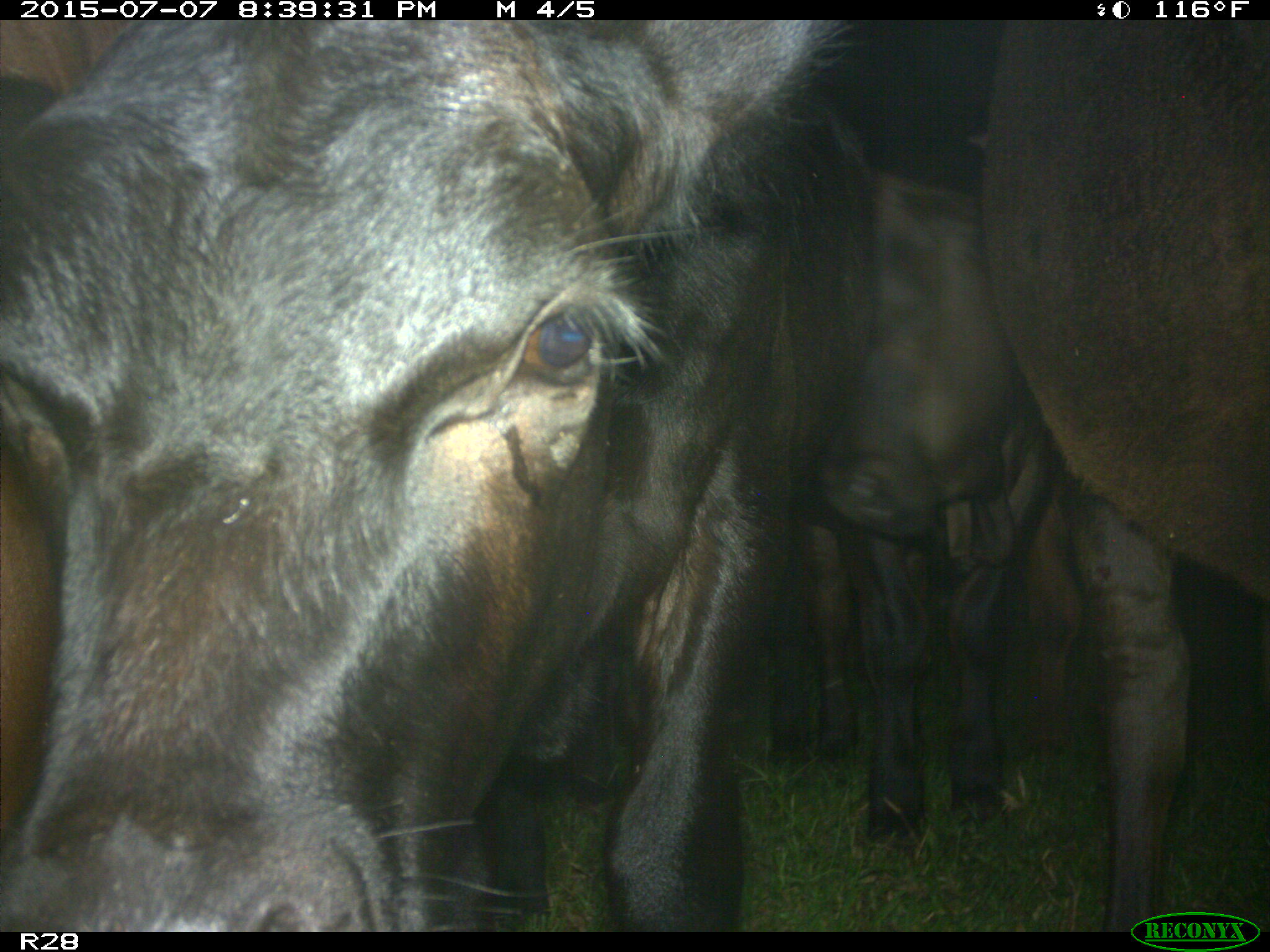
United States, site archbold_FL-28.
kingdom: Animalia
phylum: Chordata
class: Mammalia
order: Artiodactyla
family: Bovidae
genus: Bos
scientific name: Bos taurus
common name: domestic cow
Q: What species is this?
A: Bos taurus (domestic cow).